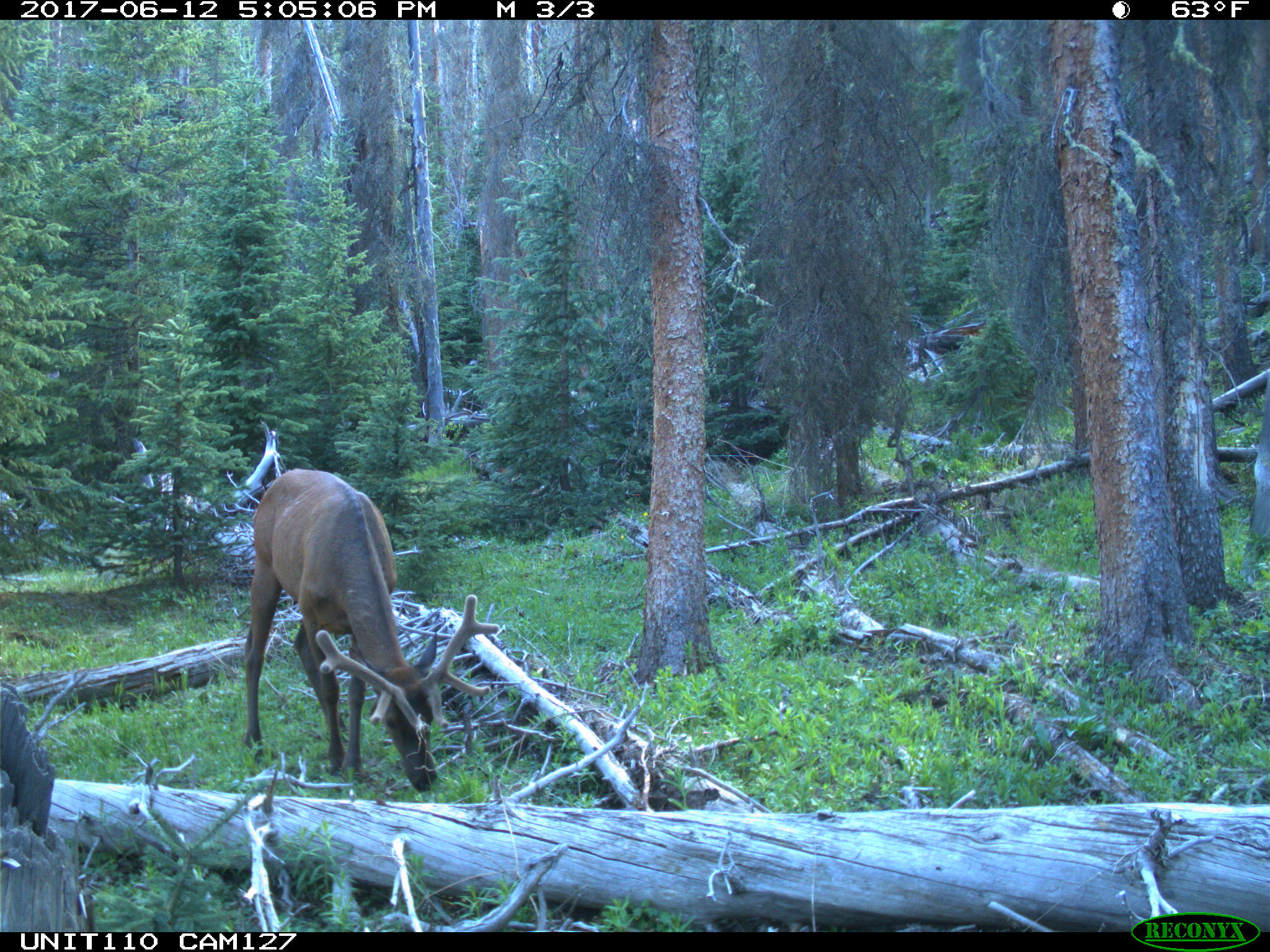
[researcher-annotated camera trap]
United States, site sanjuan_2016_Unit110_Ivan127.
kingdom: Animalia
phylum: Chordata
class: Mammalia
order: Artiodactyla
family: Cervidae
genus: Cervus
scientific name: Cervus elaphus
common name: red deer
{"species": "Cervus elaphus (red deer)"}